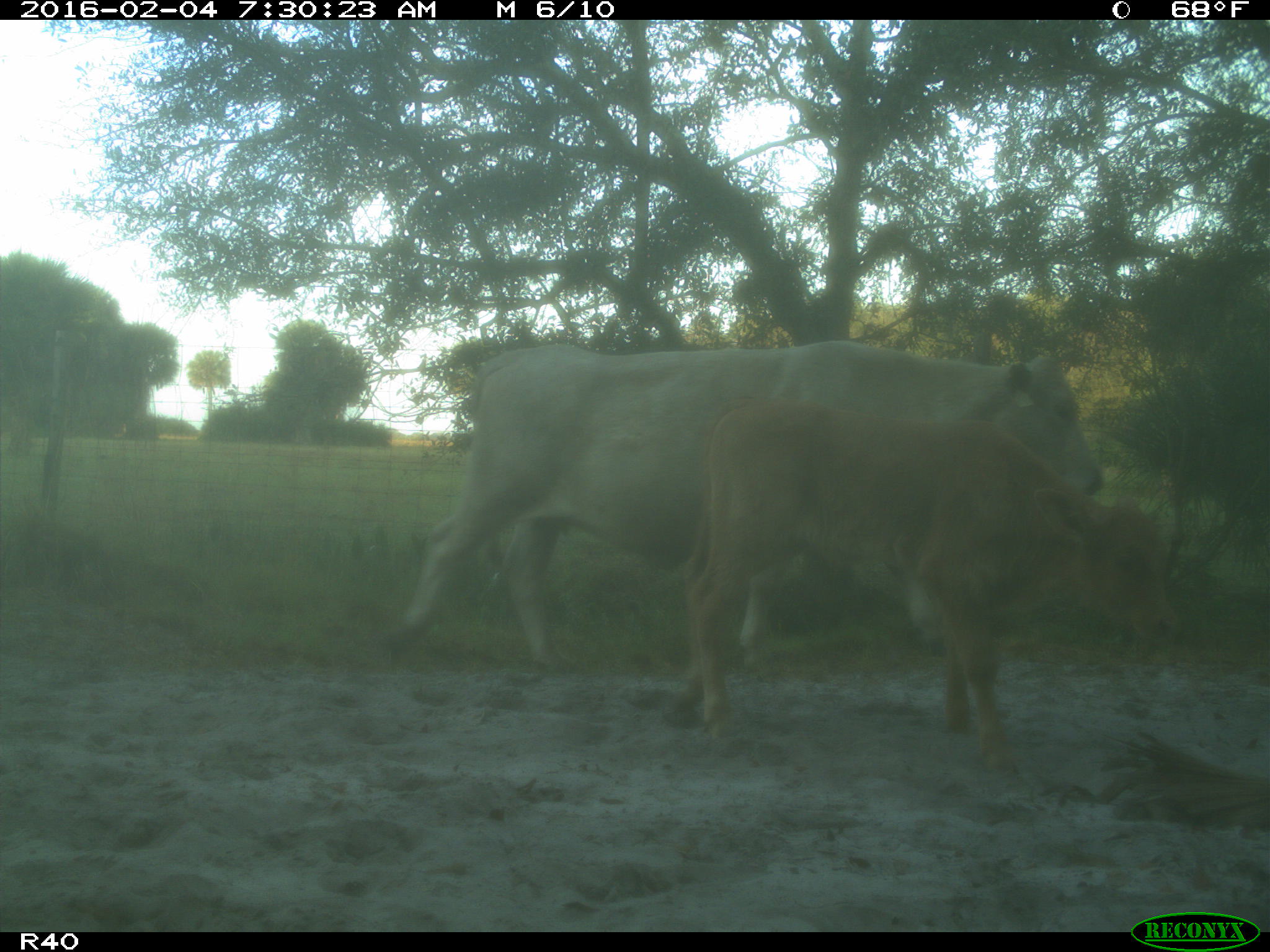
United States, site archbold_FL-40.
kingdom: Animalia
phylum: Chordata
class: Mammalia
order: Artiodactyla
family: Bovidae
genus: Bos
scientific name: Bos taurus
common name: domestic cow